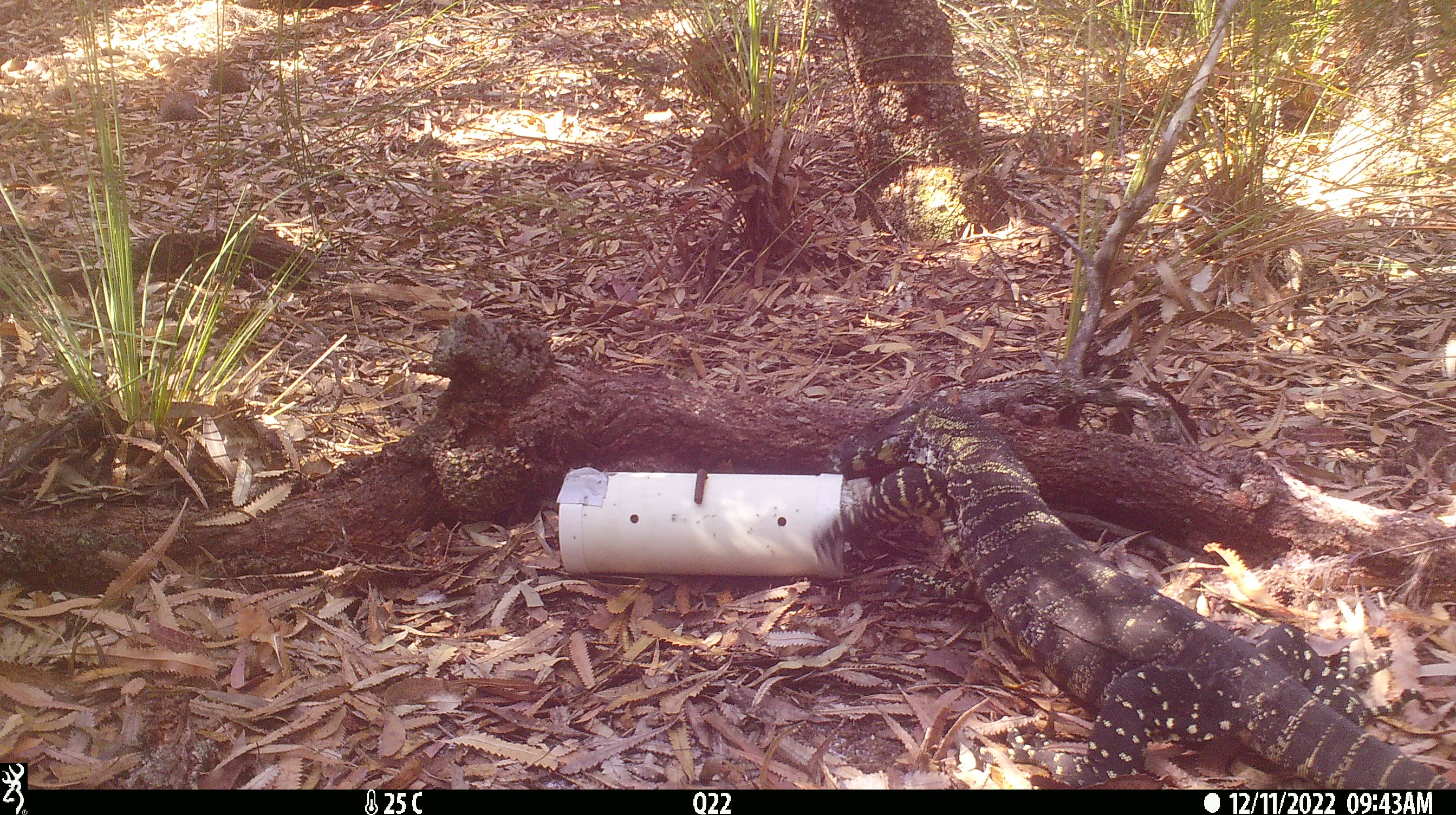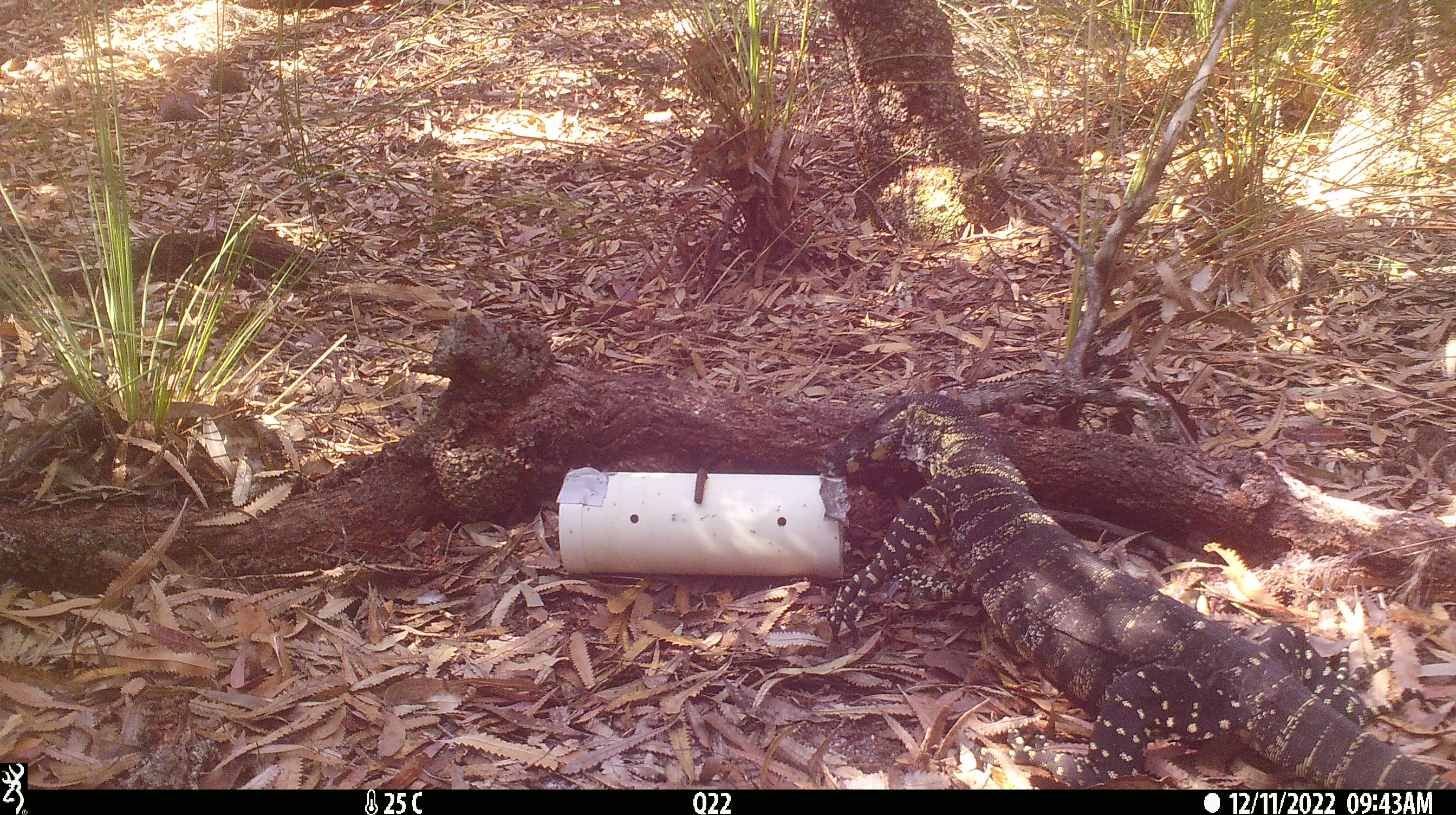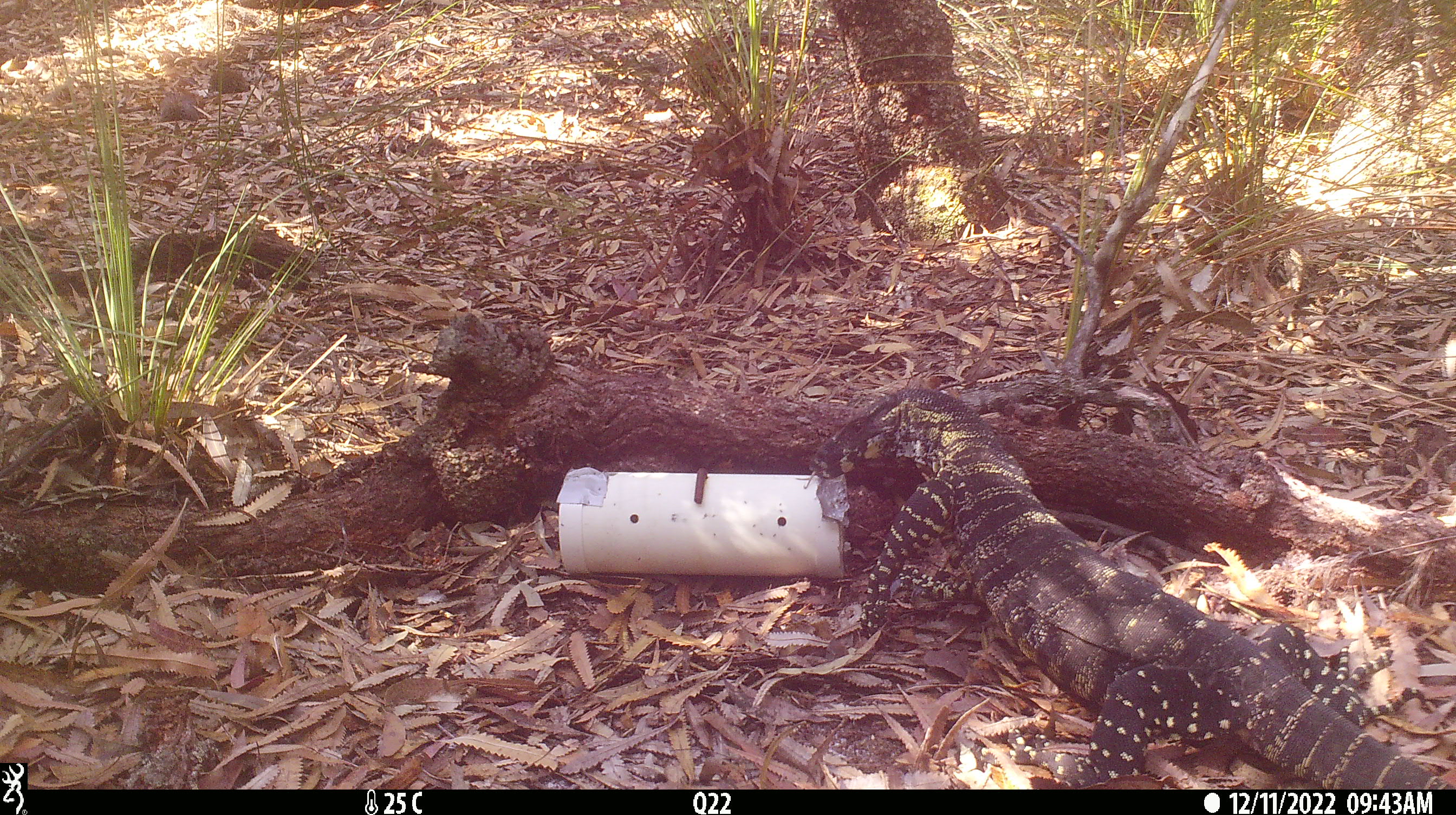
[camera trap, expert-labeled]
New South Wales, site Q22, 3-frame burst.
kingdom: Animalia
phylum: Chordata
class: Reptilia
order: Squamata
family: Varanidae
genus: Varanus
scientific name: Varanus varius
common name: lace monitor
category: goanna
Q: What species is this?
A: Goanna (lace monitor) (Varanus varius).